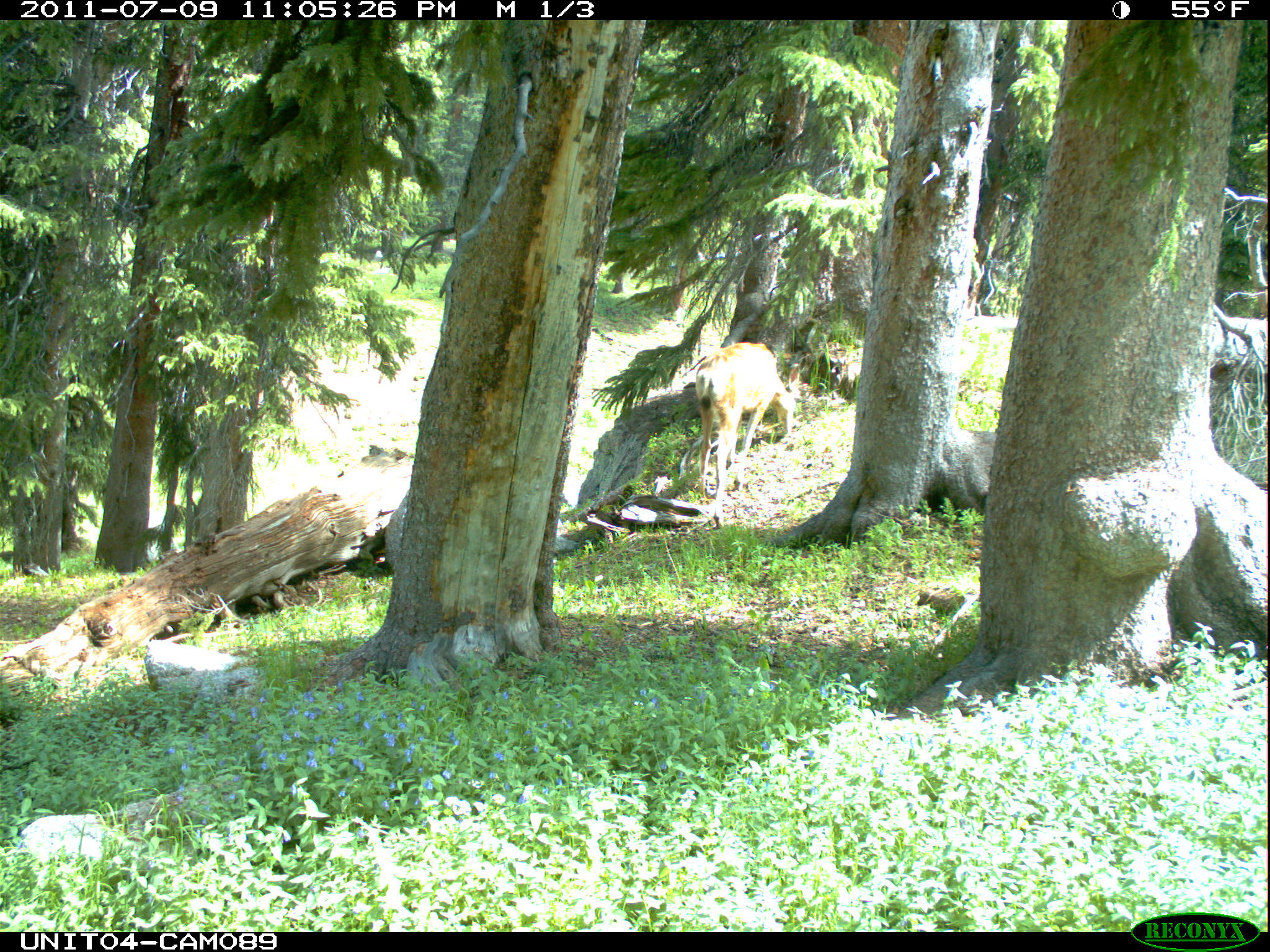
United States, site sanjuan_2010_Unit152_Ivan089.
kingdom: Animalia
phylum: Chordata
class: Mammalia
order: Artiodactyla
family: Cervidae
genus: Odocoileus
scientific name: Odocoileus hemionus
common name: mule deer